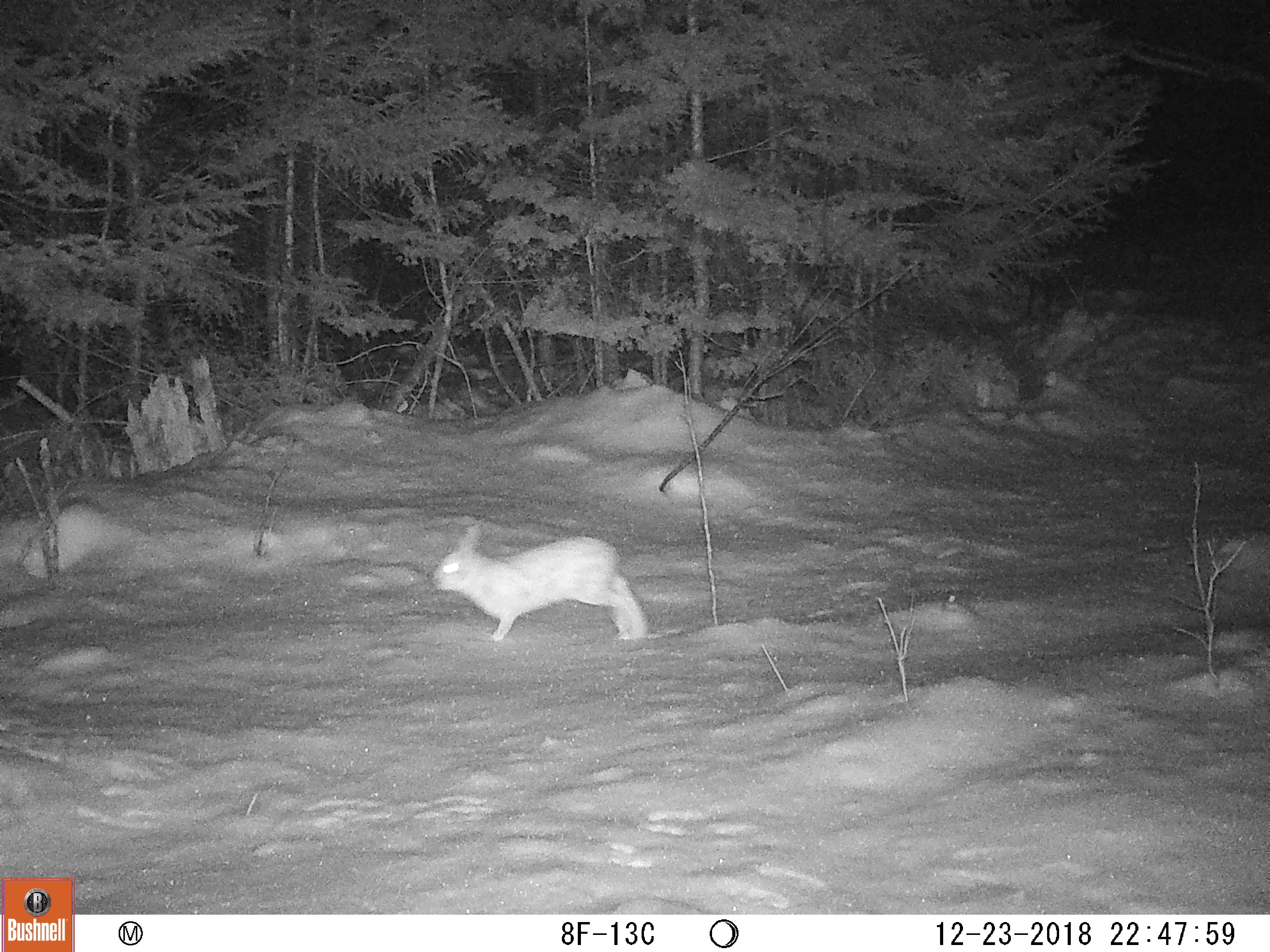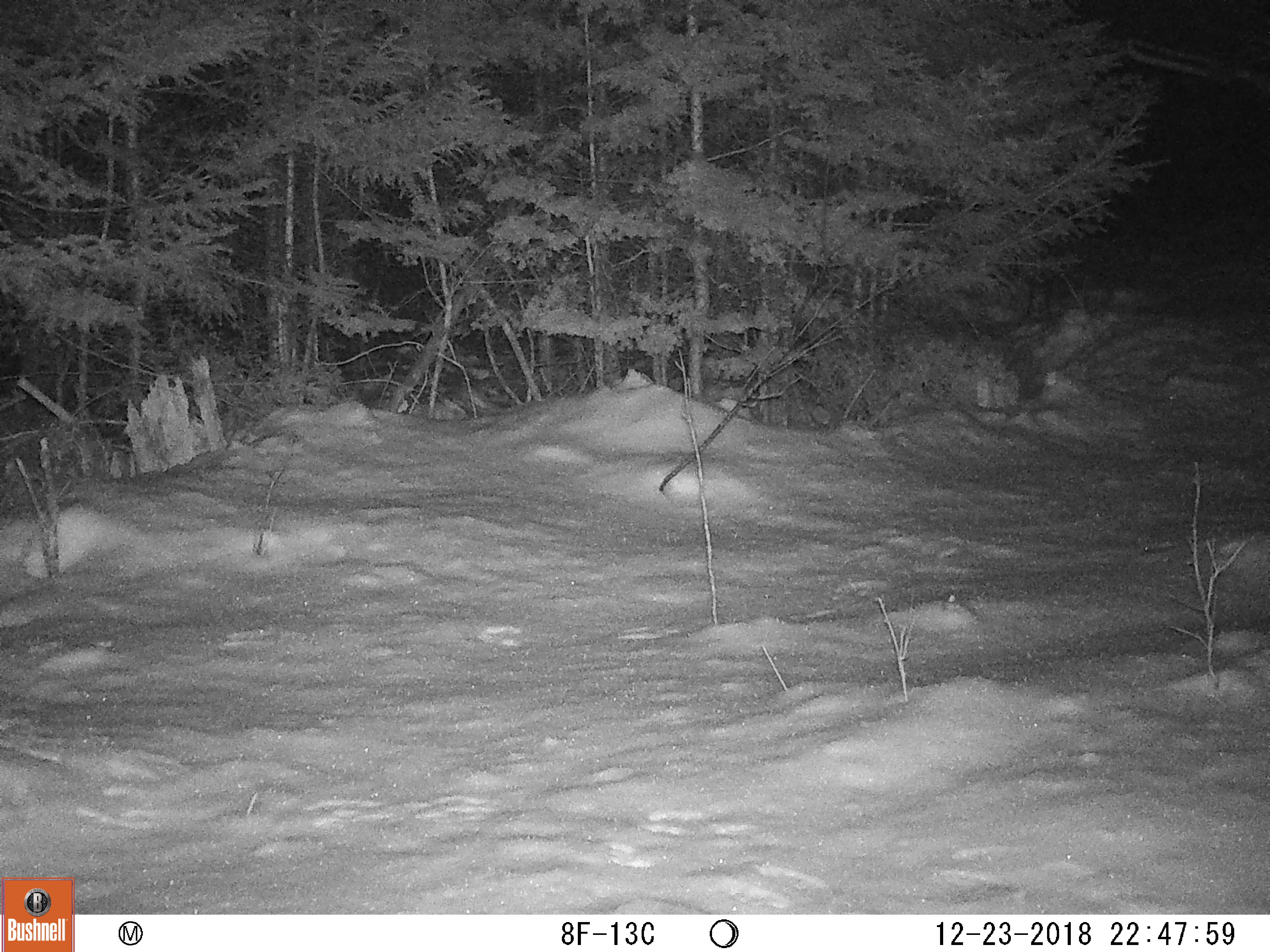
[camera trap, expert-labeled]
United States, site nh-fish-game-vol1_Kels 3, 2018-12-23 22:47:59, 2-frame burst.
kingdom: Animalia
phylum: Chordata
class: Mammalia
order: Lagomorpha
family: Leporidae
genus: Lepus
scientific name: Lepus americanus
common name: snowshoe hare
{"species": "snowshoe hare (Lepus americanus)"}